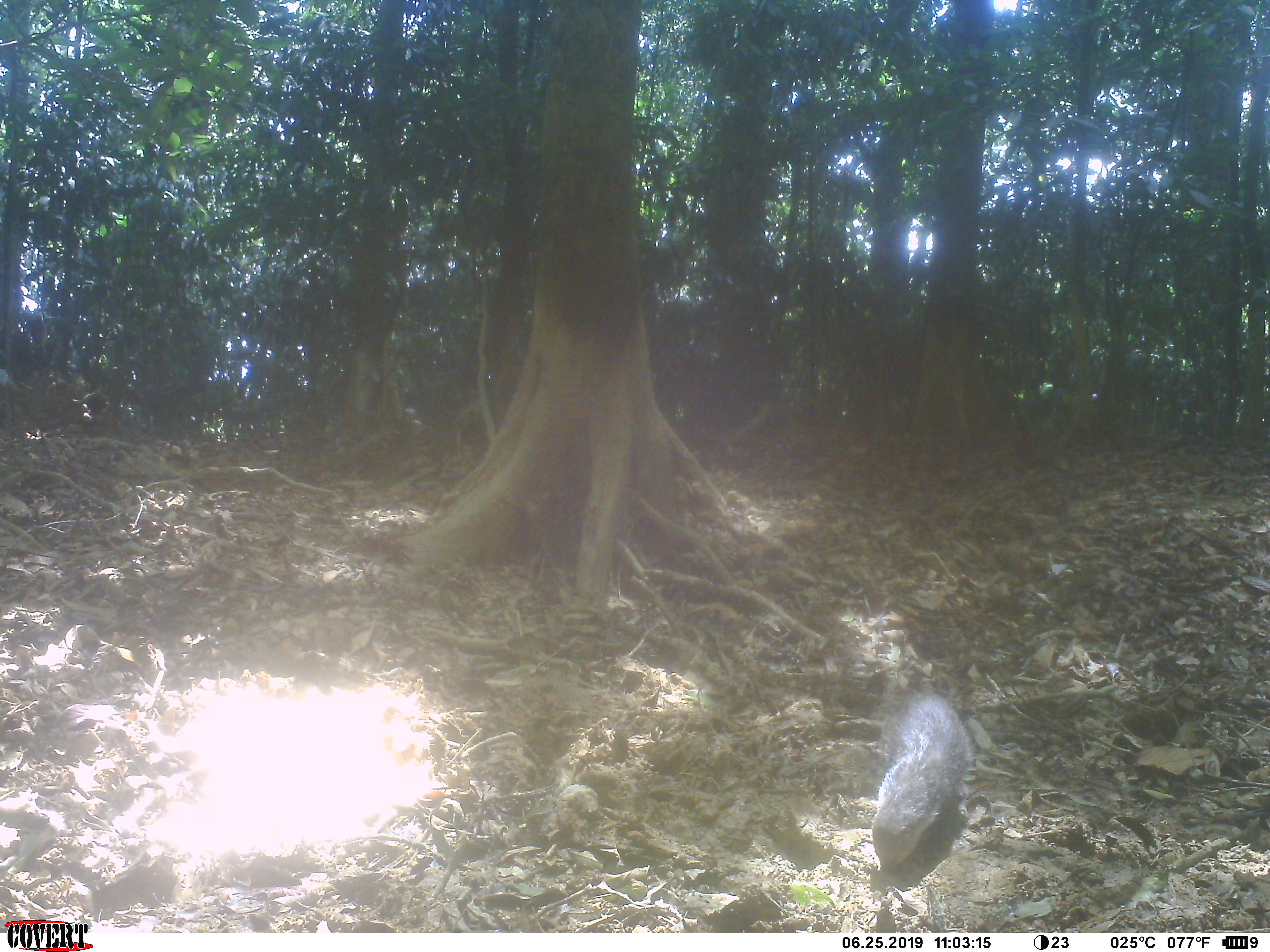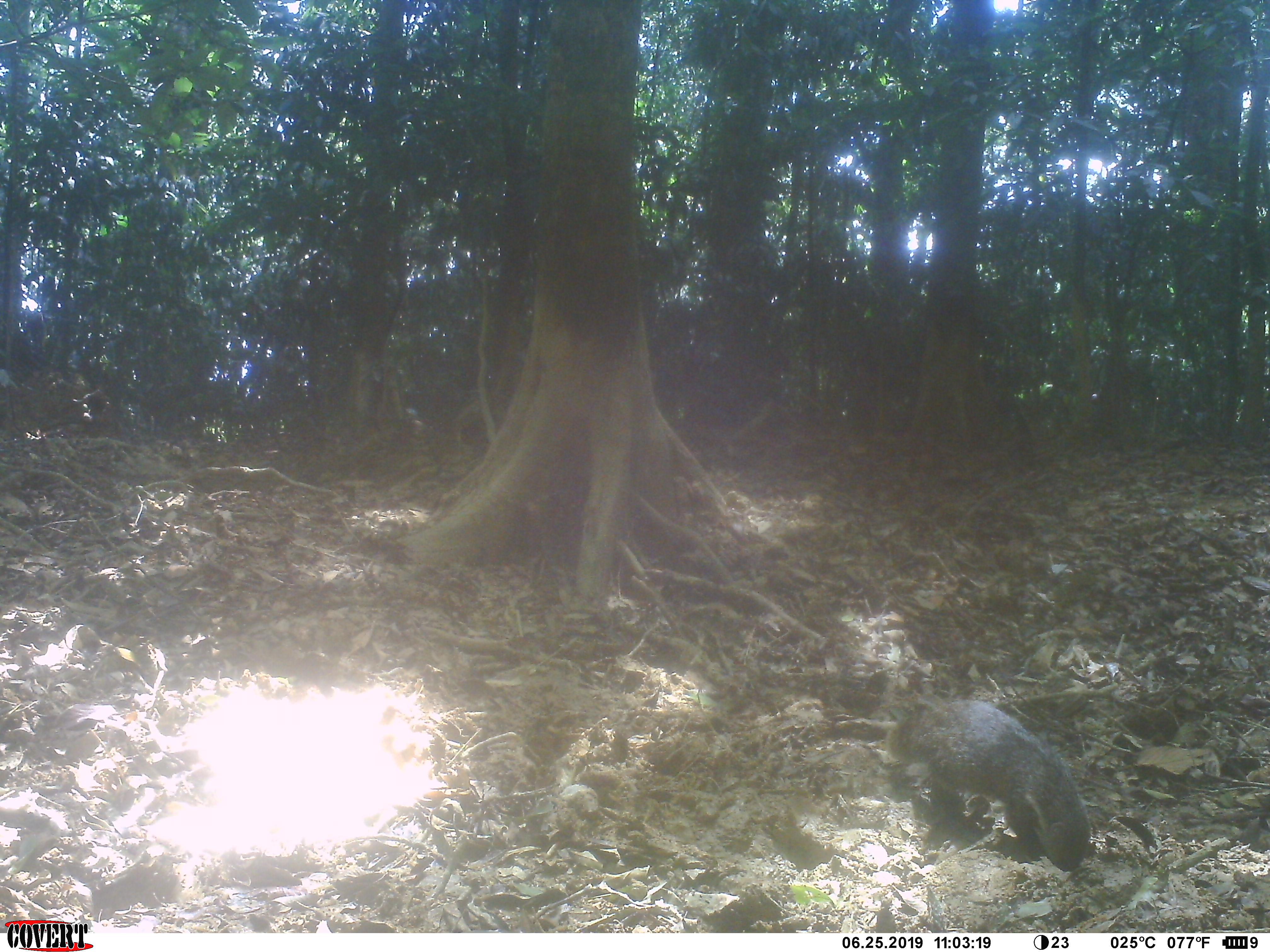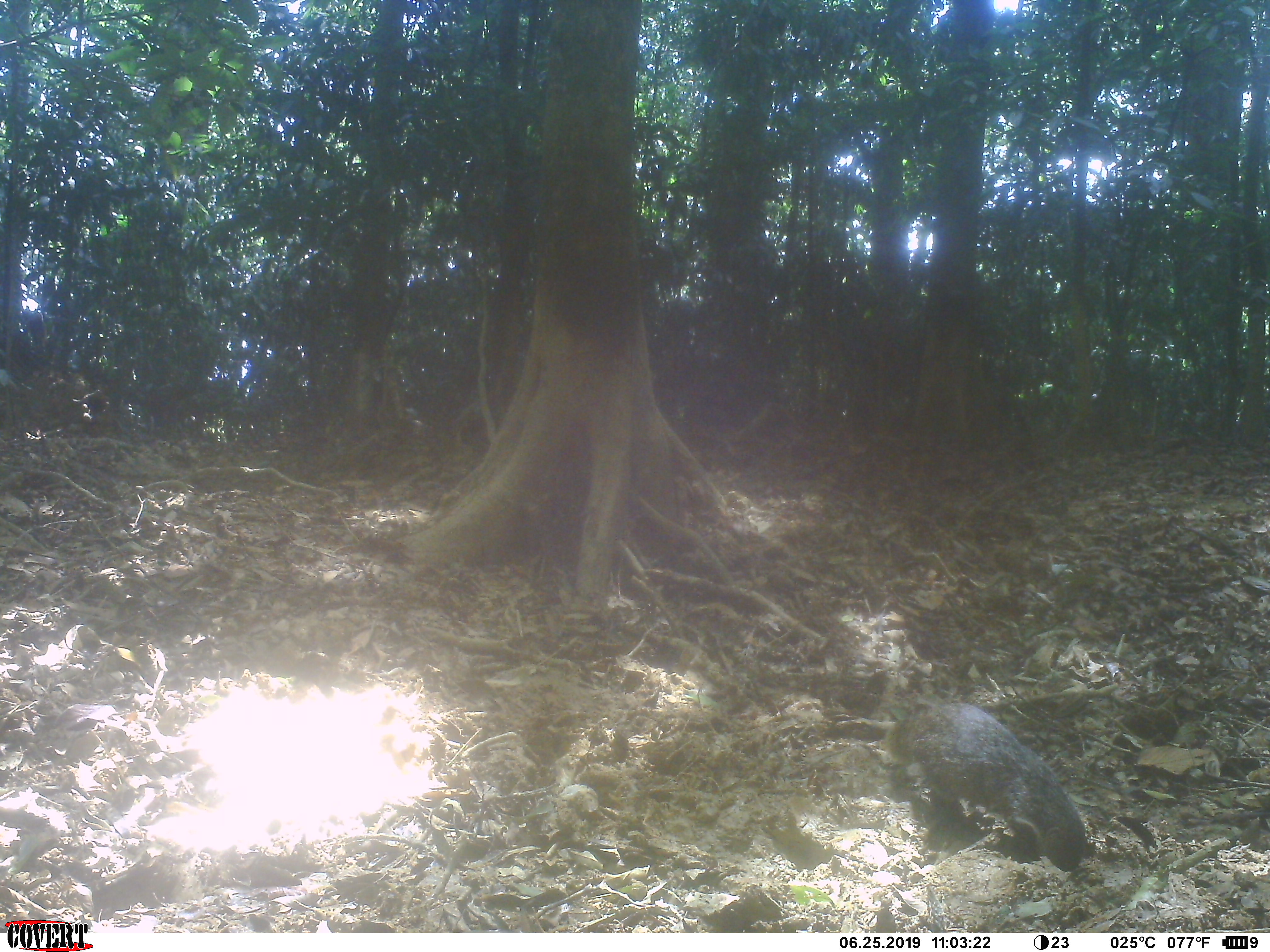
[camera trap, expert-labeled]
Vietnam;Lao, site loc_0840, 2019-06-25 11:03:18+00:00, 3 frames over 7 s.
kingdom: Animalia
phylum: Chordata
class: Mammalia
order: Carnivora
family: Herpestidae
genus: Urva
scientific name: Urva urva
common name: crab-eating mongoose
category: crab eating mongoose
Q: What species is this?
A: Crab eating mongoose (crab-eating mongoose) (Urva urva).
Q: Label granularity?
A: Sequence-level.